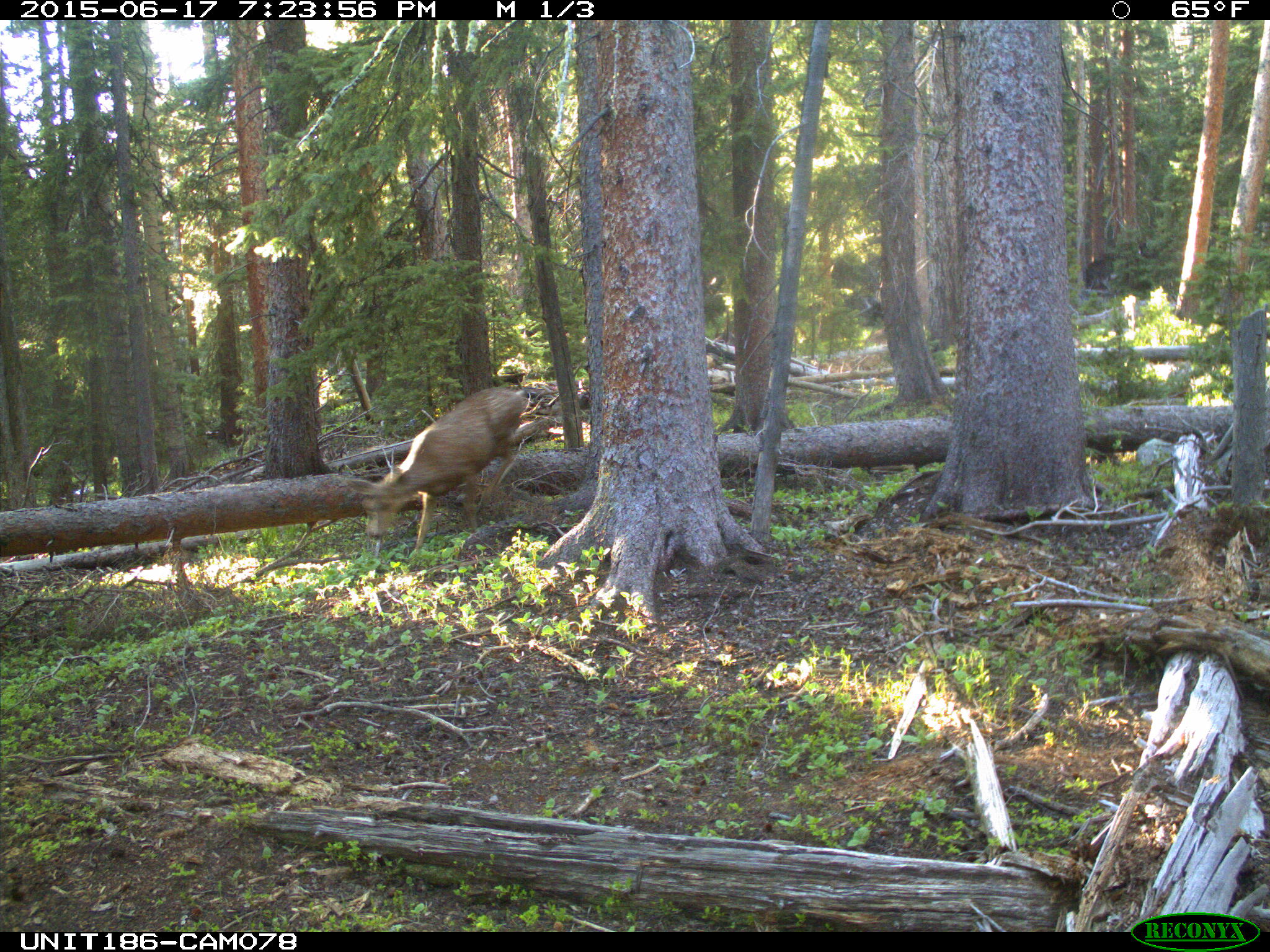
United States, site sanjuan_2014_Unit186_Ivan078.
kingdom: Animalia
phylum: Chordata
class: Mammalia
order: Artiodactyla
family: Cervidae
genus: Odocoileus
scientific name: Odocoileus hemionus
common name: mule deer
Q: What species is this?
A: Odocoileus hemionus (mule deer).